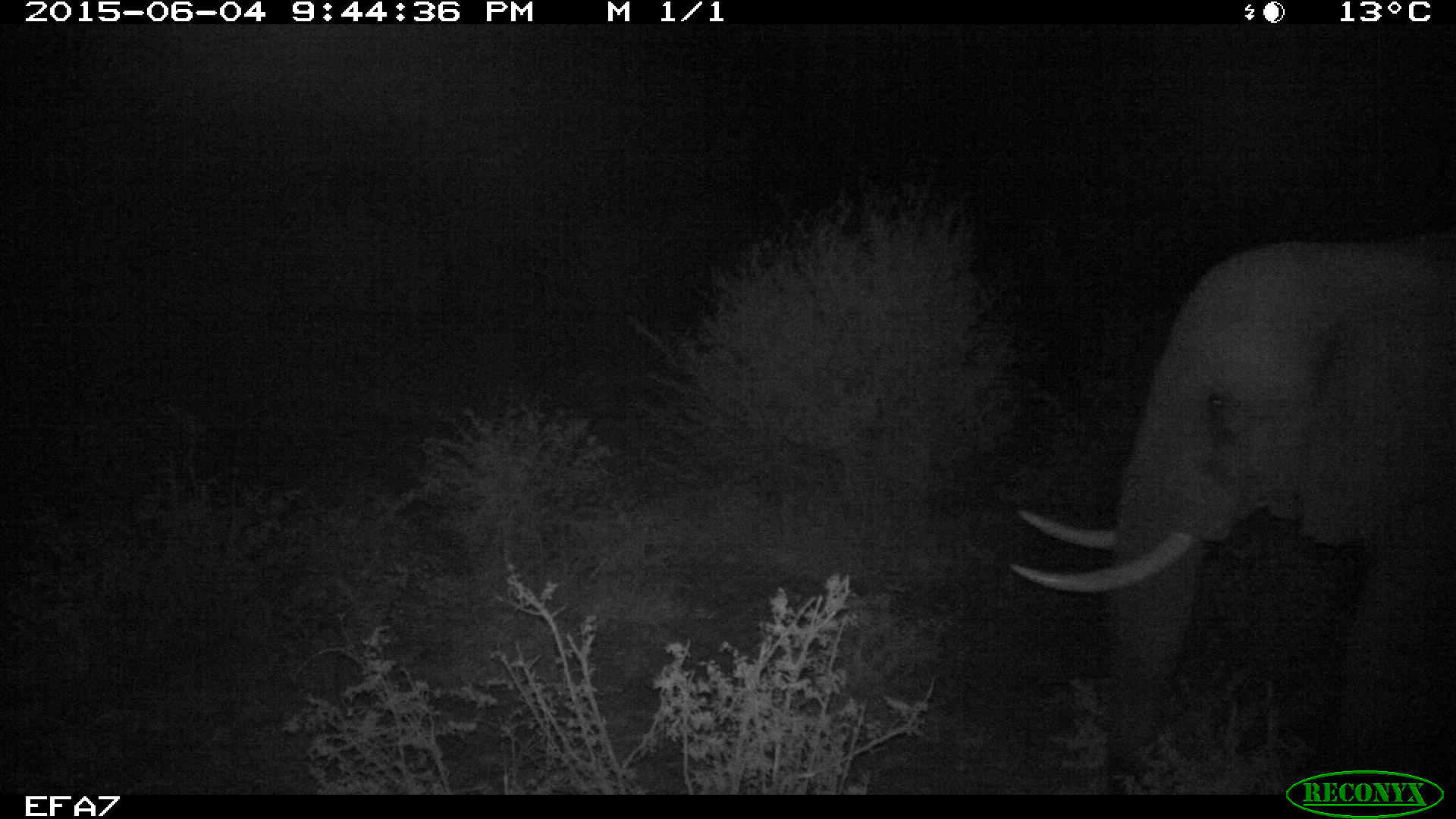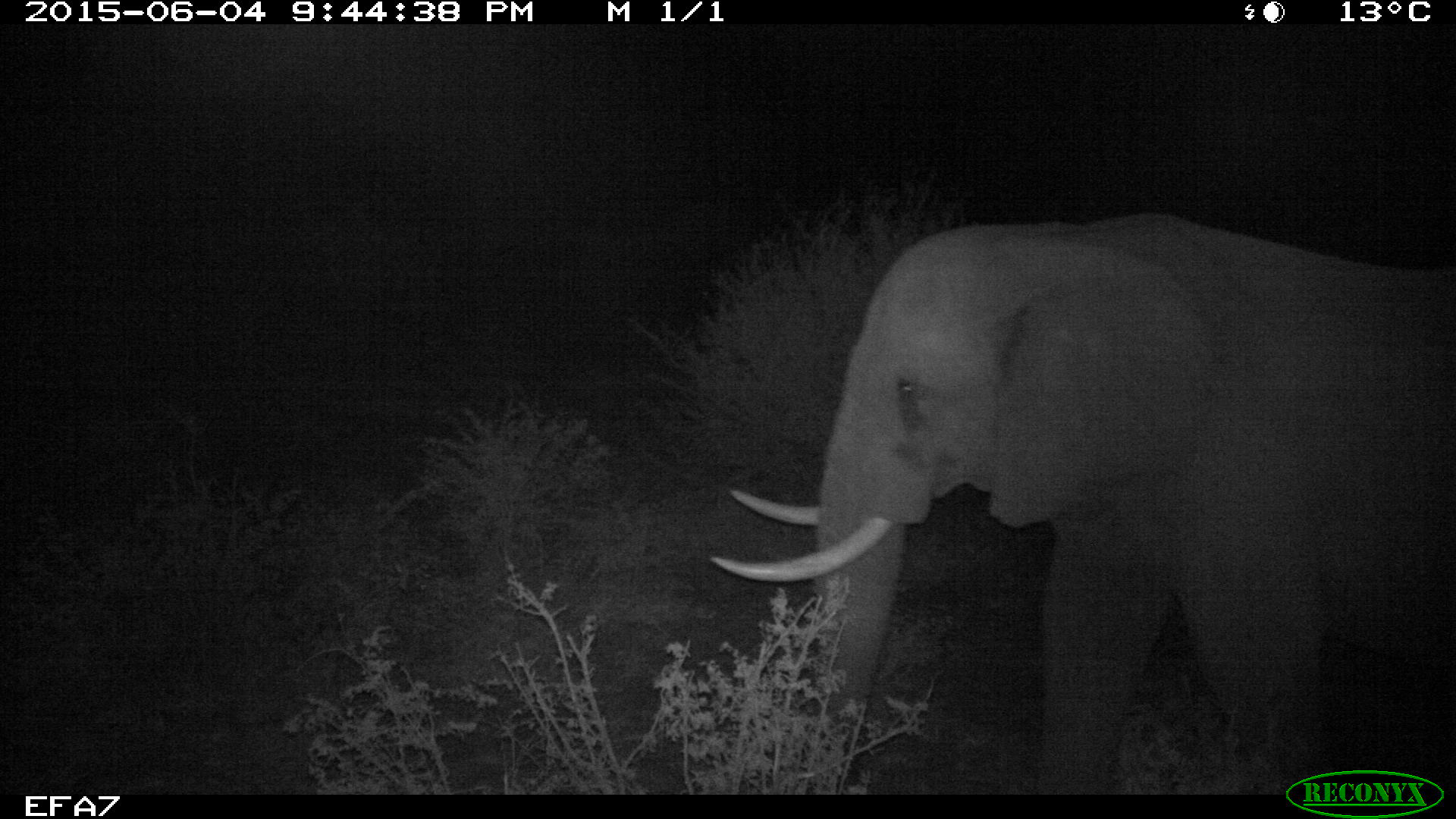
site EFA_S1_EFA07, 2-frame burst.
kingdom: Animalia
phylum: Chordata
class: Mammalia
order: Proboscidea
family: Elephantidae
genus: Loxodonta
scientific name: Loxodonta africana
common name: african bush elephant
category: elephant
Elephant (african bush elephant) (Loxodonta africana), count 1. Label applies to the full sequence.